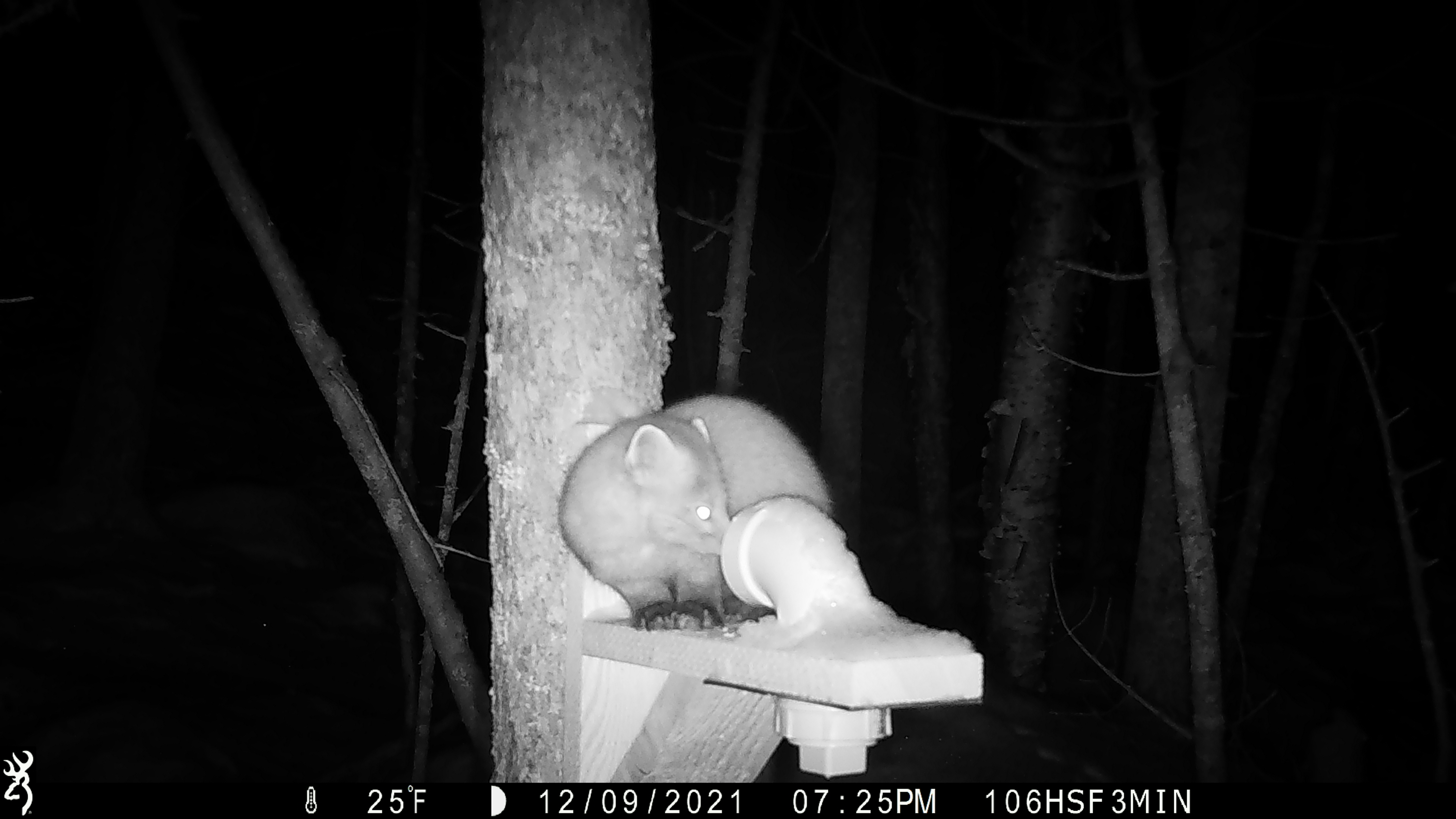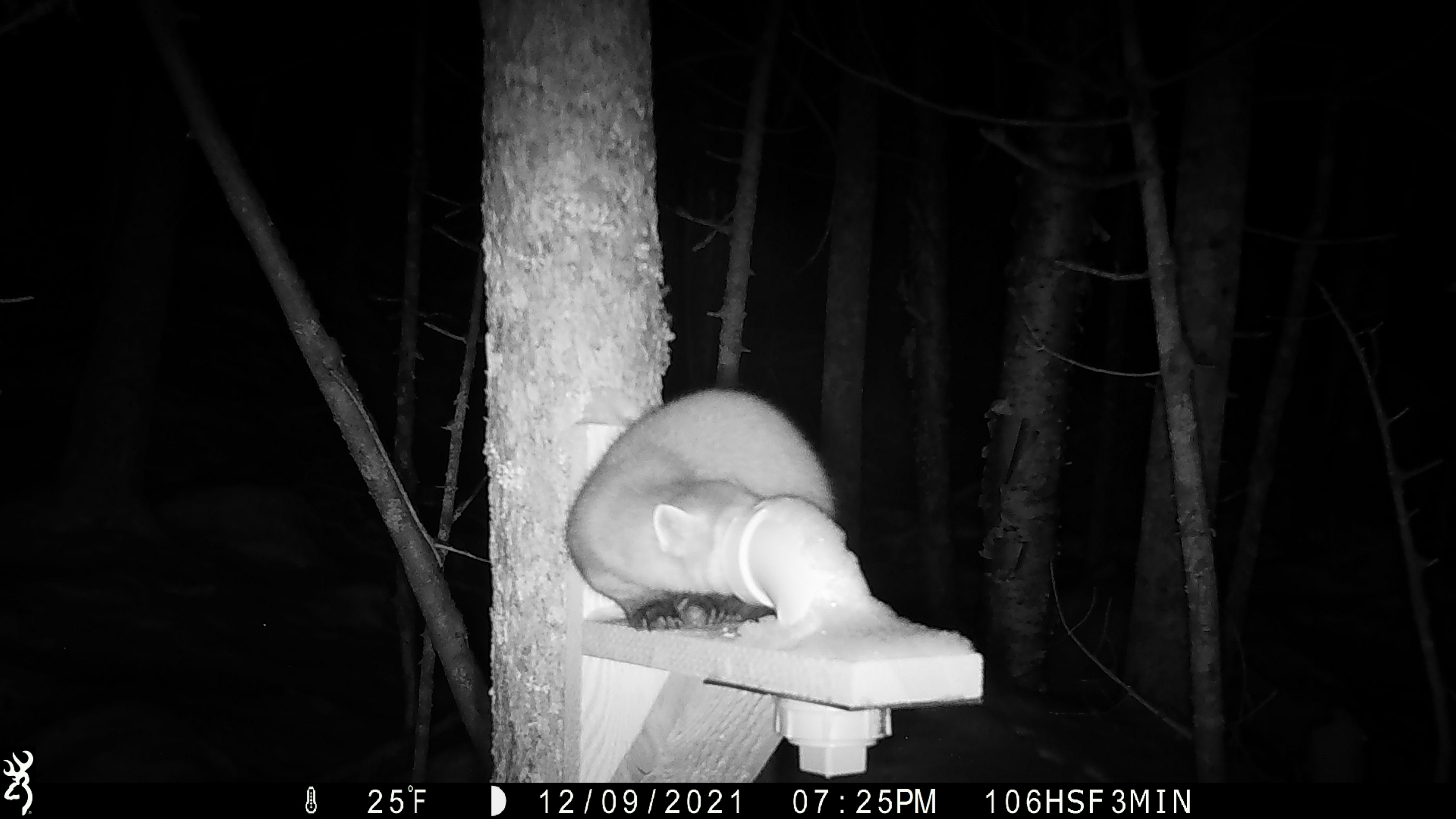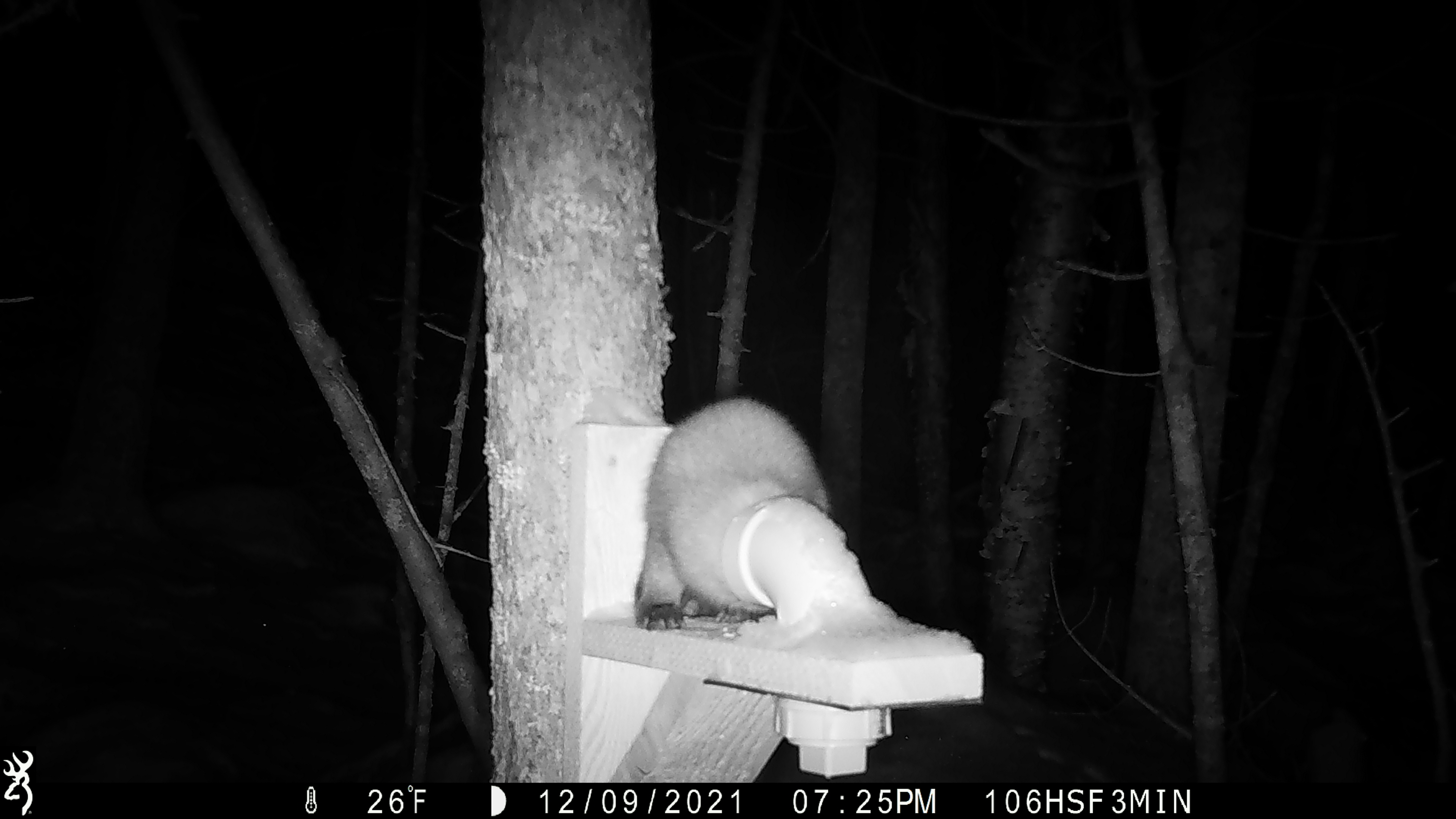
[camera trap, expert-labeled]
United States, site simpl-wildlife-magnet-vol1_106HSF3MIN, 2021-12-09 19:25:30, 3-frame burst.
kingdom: Animalia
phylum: Chordata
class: Mammalia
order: Carnivora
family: Mustelidae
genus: Martes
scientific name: Martes americana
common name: american marten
American marten (Martes americana).